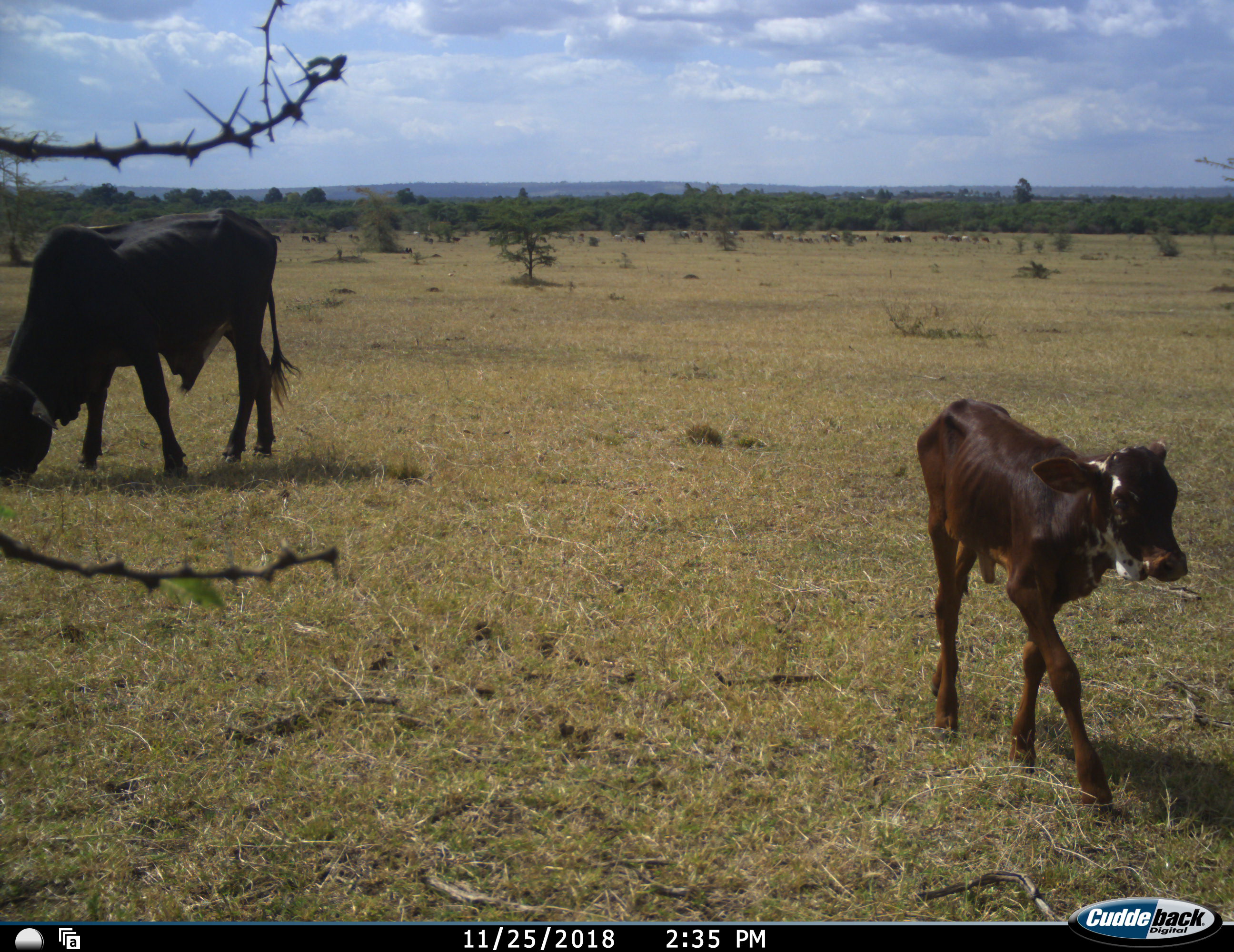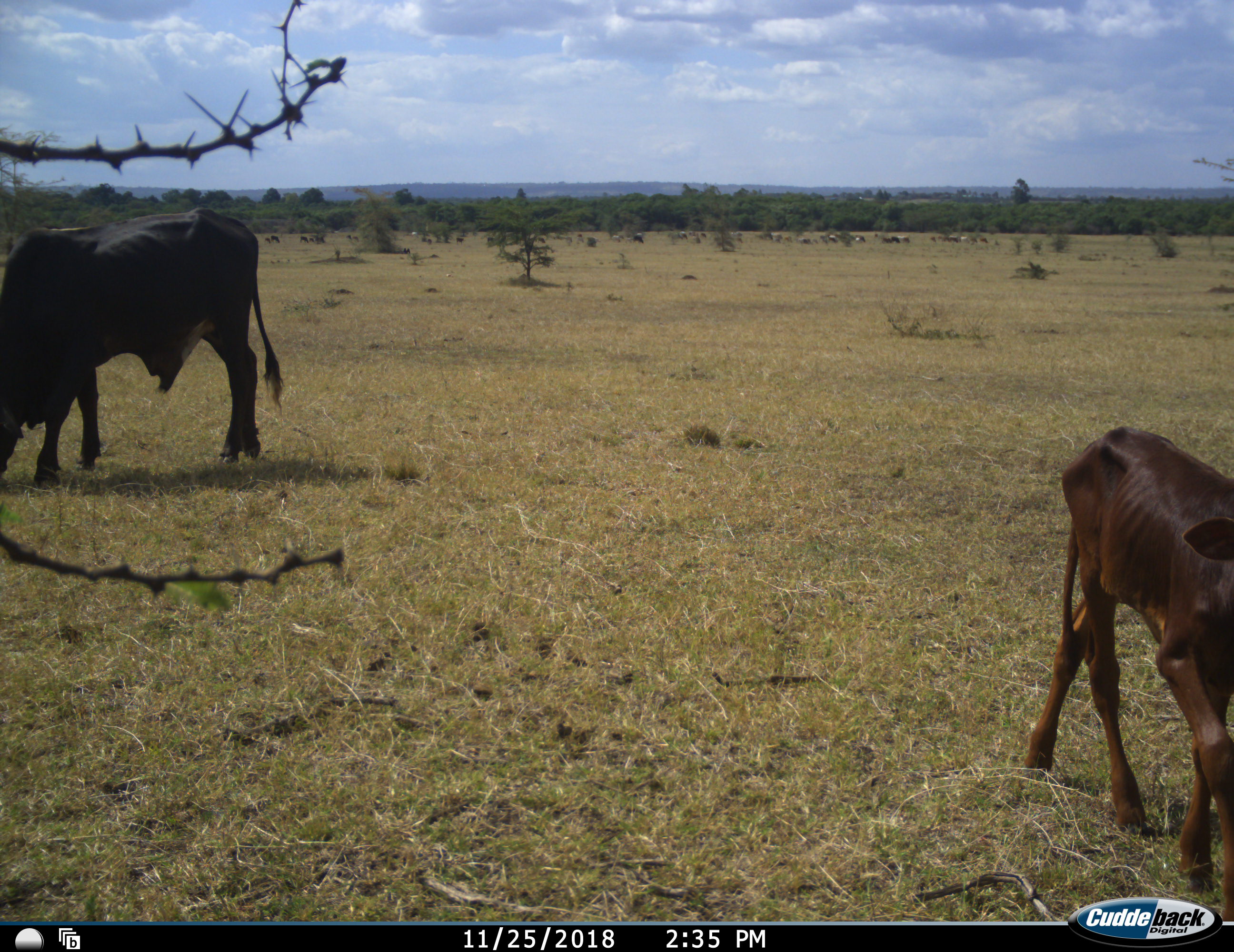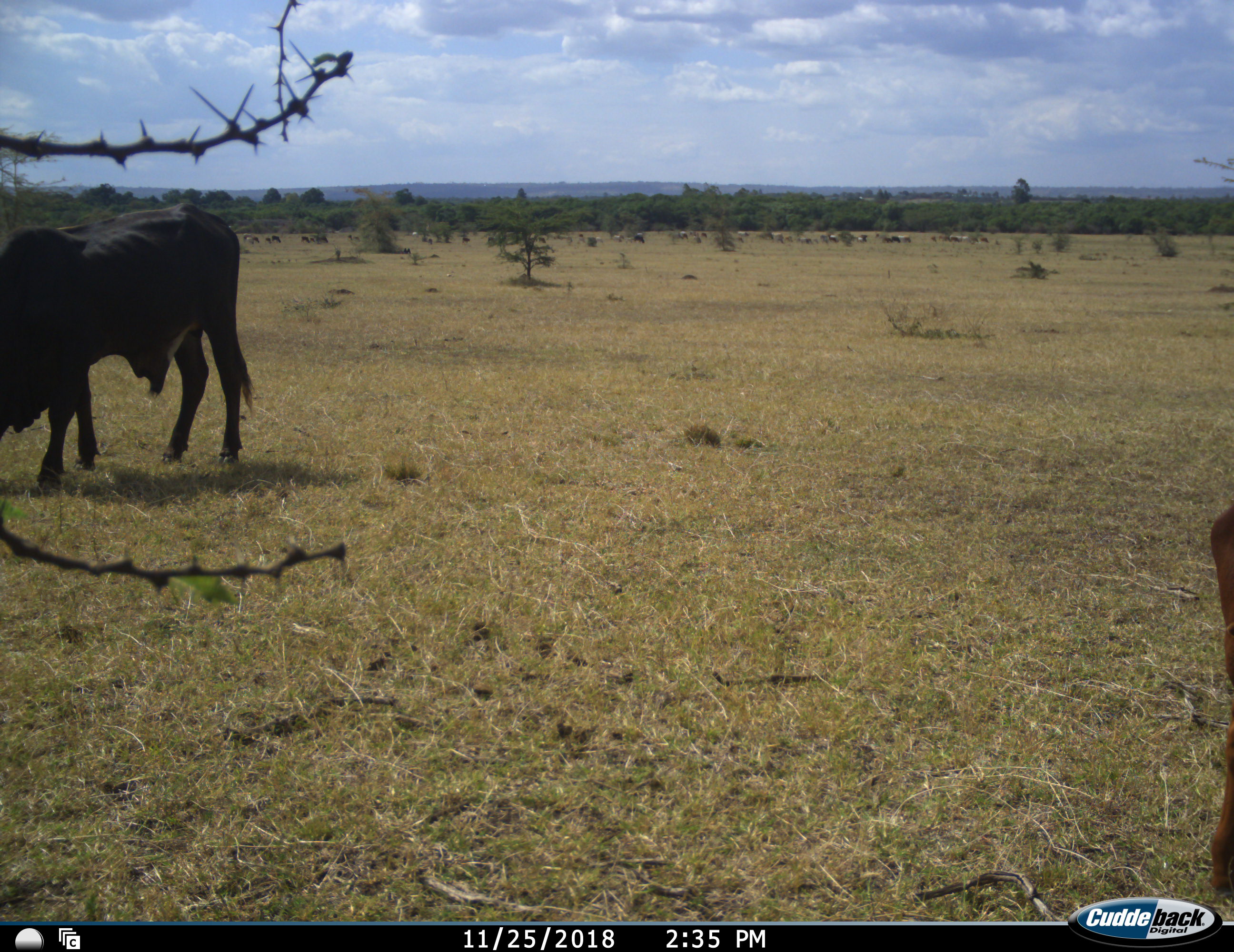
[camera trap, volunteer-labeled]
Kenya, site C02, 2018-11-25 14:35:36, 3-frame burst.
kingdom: Animalia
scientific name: Animalia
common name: animal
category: domesticanimal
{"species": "domesticanimal (animal) (Animalia)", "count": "2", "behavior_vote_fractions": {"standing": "20%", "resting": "0%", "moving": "80%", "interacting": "0%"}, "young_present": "90%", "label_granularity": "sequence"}